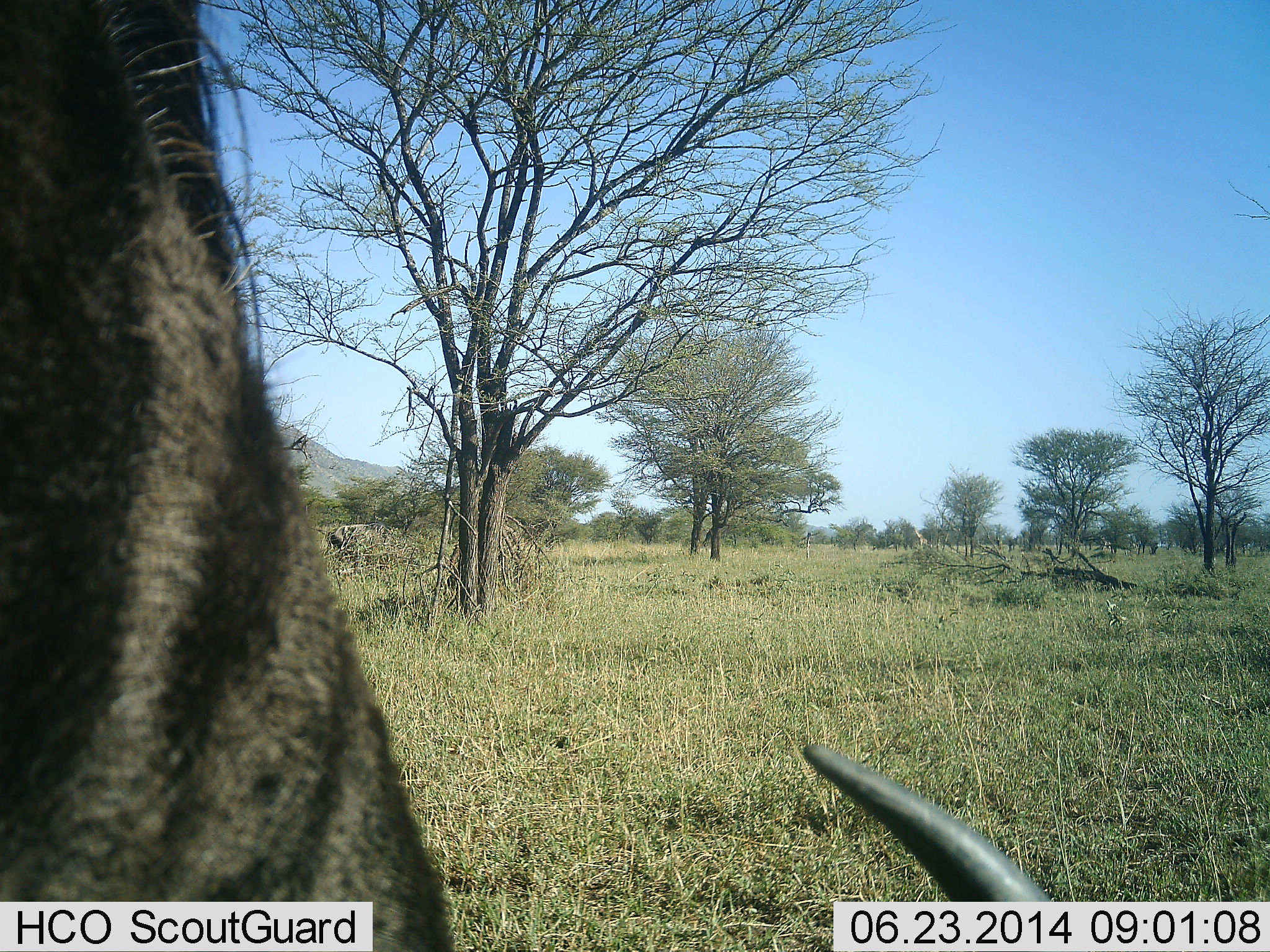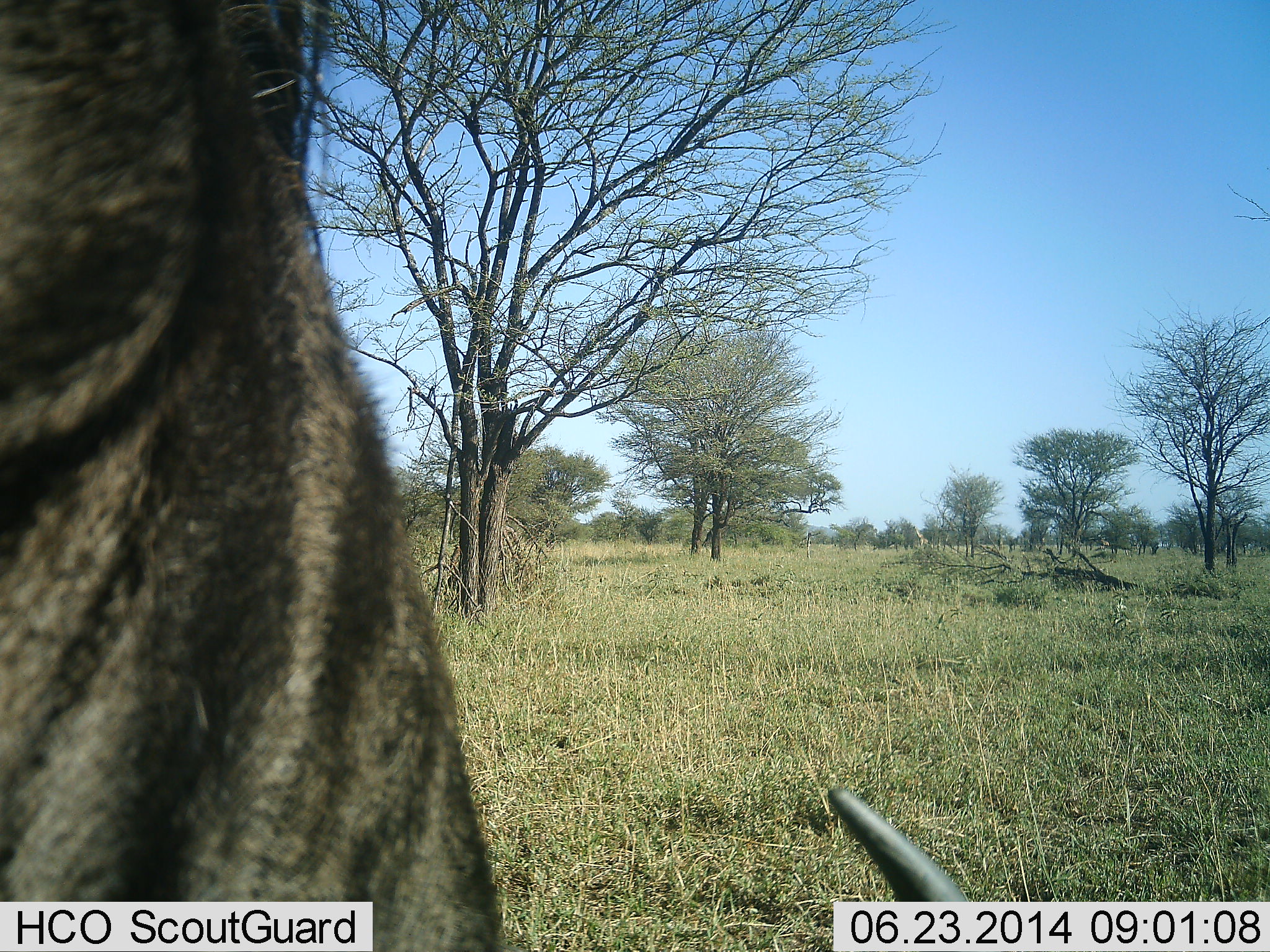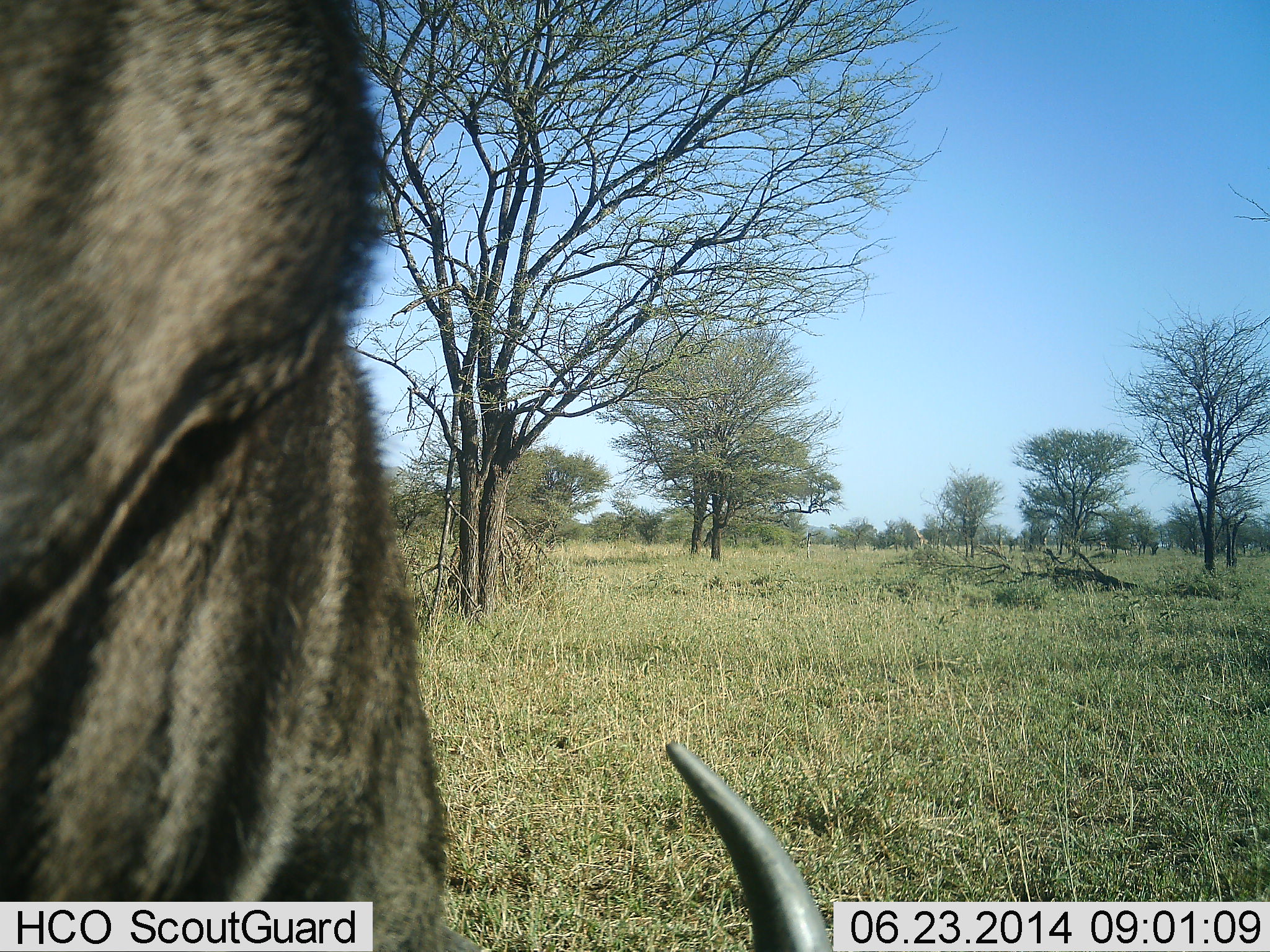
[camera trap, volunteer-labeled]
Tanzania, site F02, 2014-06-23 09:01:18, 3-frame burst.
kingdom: Animalia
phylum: Chordata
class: Mammalia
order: Artiodactyla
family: Bovidae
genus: Connochaetes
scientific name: Connochaetes taurinus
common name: blue wildebeest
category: wildebeest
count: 1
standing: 40%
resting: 0%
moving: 0%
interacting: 0%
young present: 0%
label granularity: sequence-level